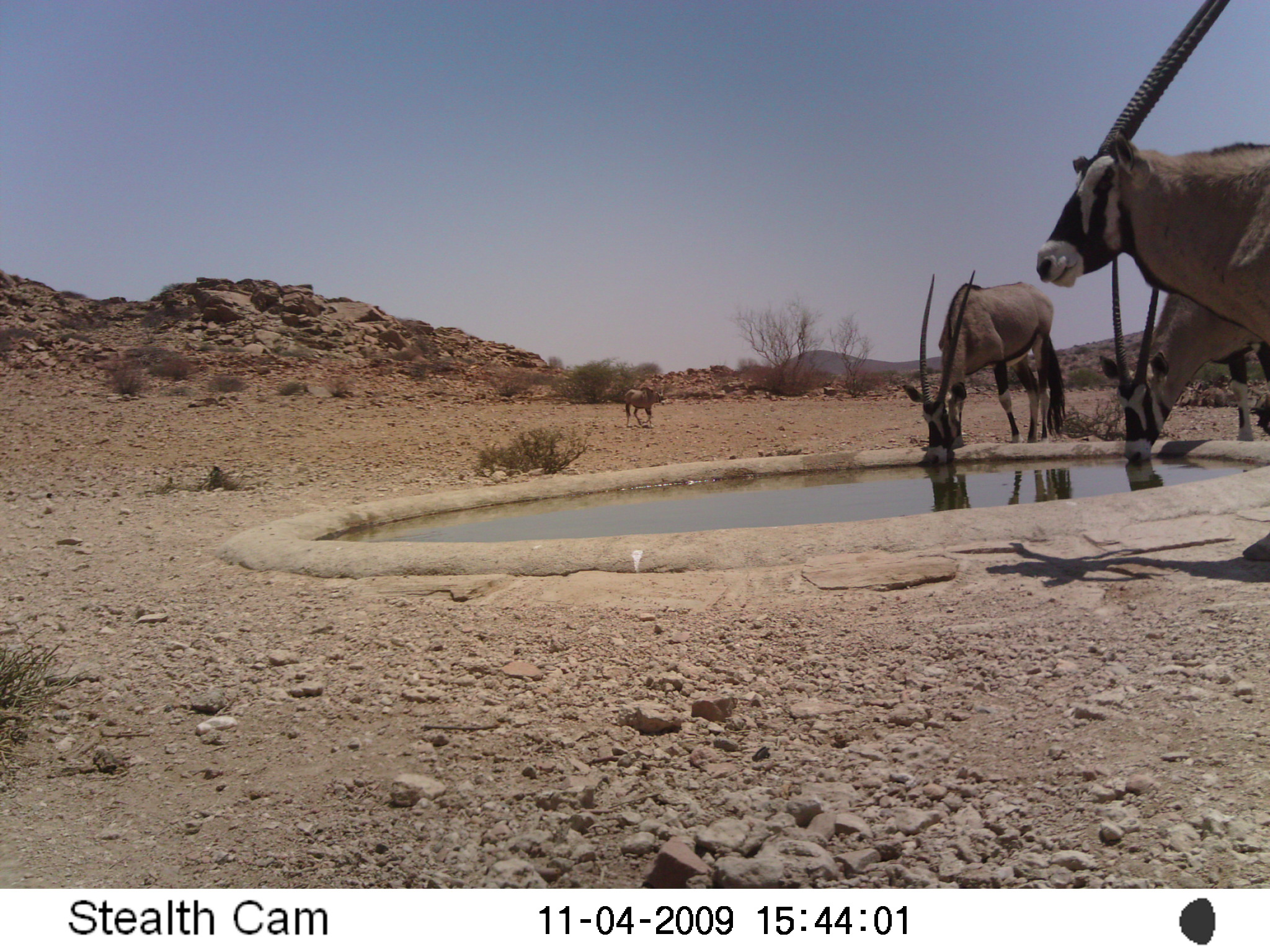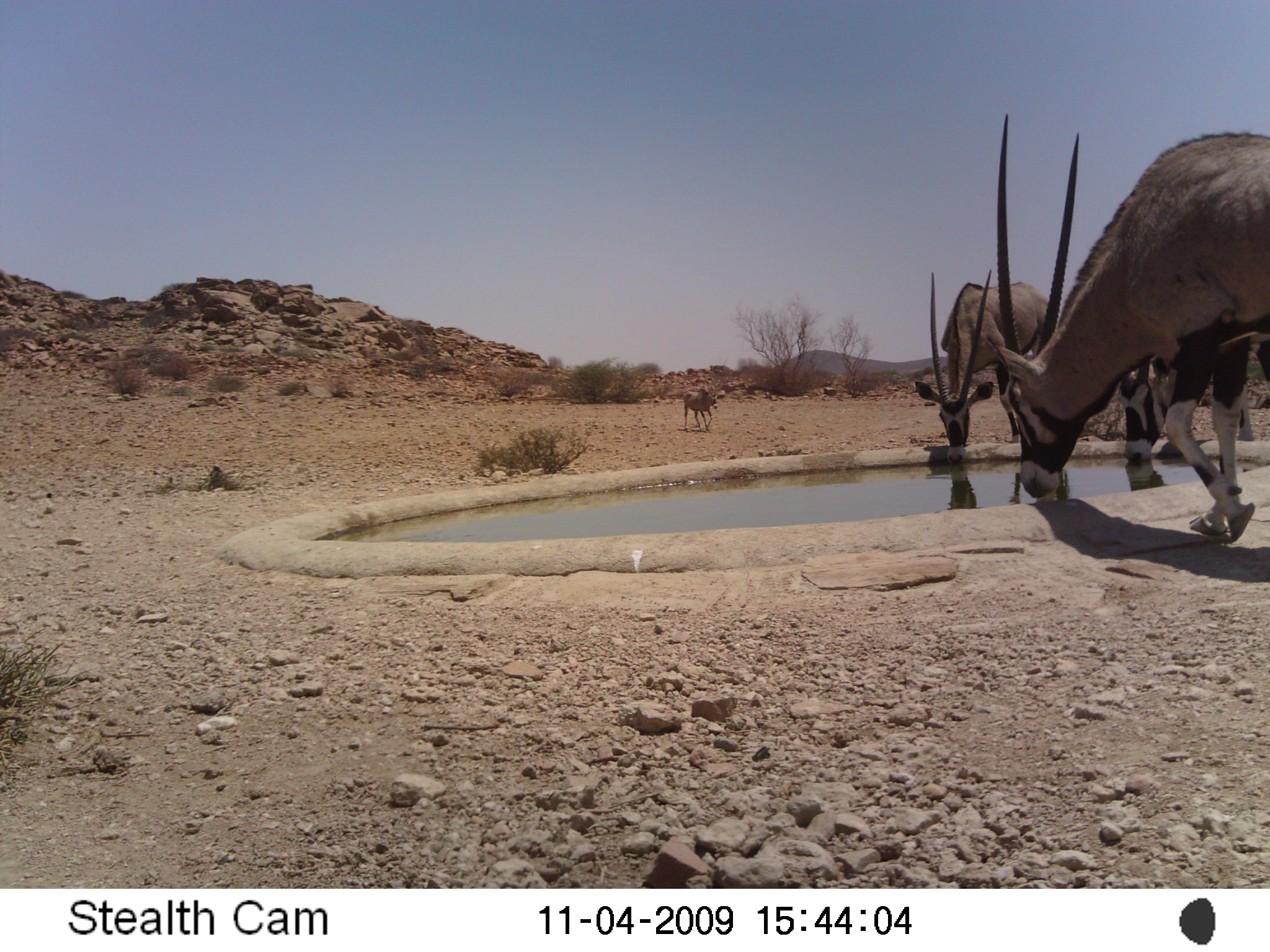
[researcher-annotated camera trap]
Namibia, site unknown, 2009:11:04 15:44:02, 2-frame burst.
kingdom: Animalia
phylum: Chordata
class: Mammalia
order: Artiodactyla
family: Bovidae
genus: Oryx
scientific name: Oryx gazella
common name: gemsbok